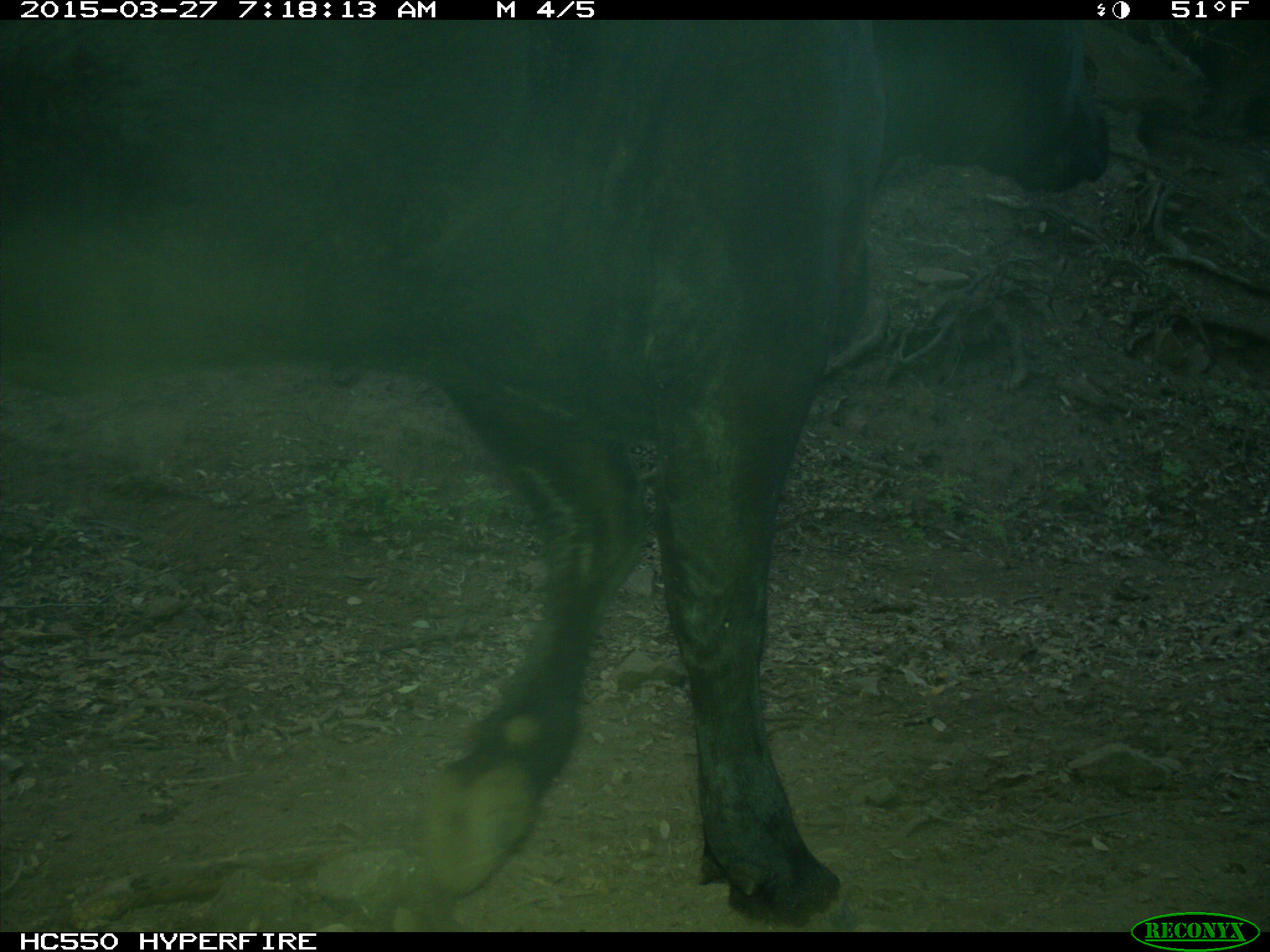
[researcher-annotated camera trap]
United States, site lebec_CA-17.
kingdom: Animalia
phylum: Chordata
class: Mammalia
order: Artiodactyla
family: Bovidae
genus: Bos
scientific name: Bos taurus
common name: domestic cow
Bos taurus (domestic cow).